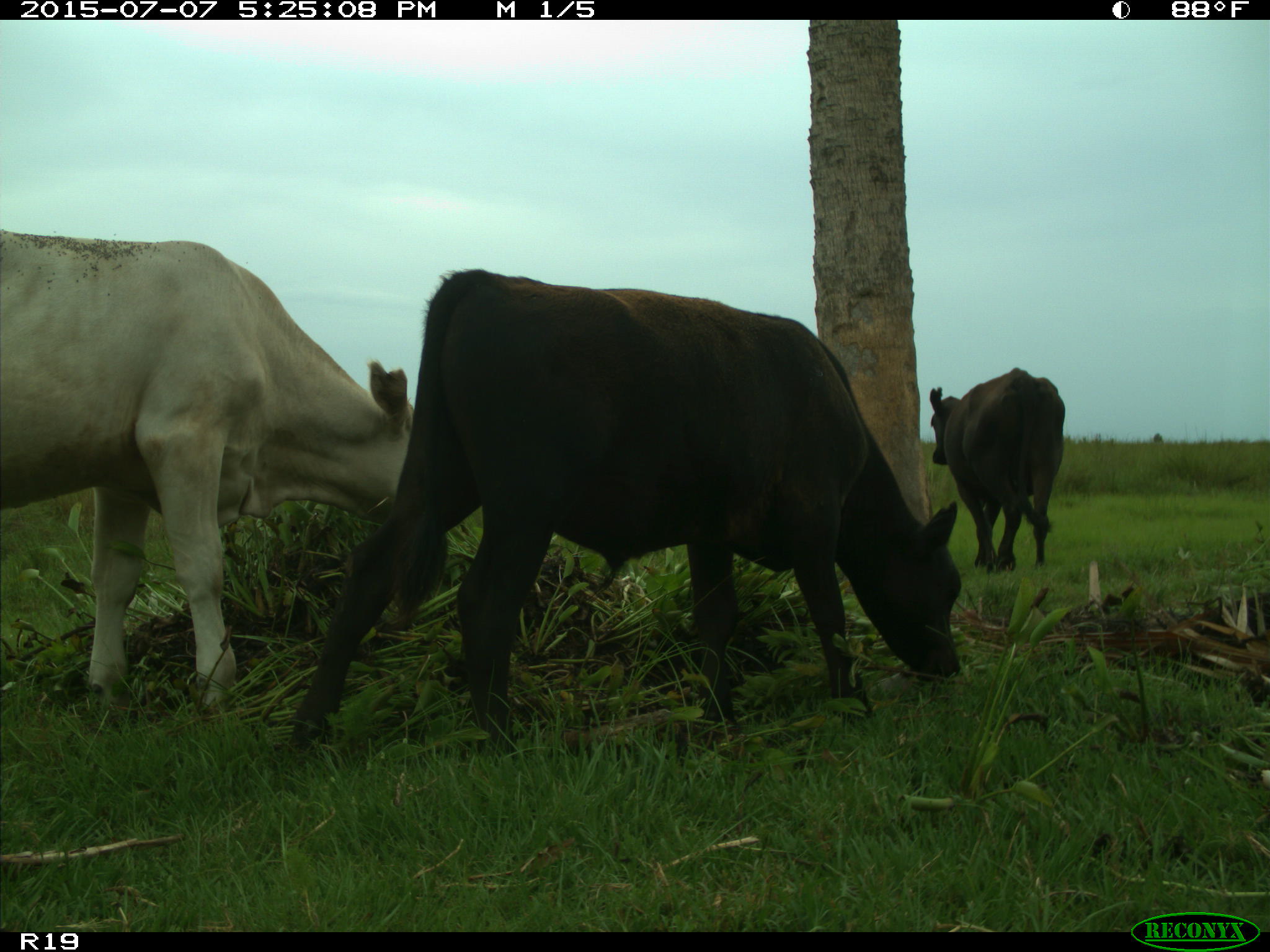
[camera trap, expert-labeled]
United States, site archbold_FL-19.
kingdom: Animalia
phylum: Chordata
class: Mammalia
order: Artiodactyla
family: Bovidae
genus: Bos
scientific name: Bos taurus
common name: domestic cow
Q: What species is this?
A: Bos taurus (domestic cow).